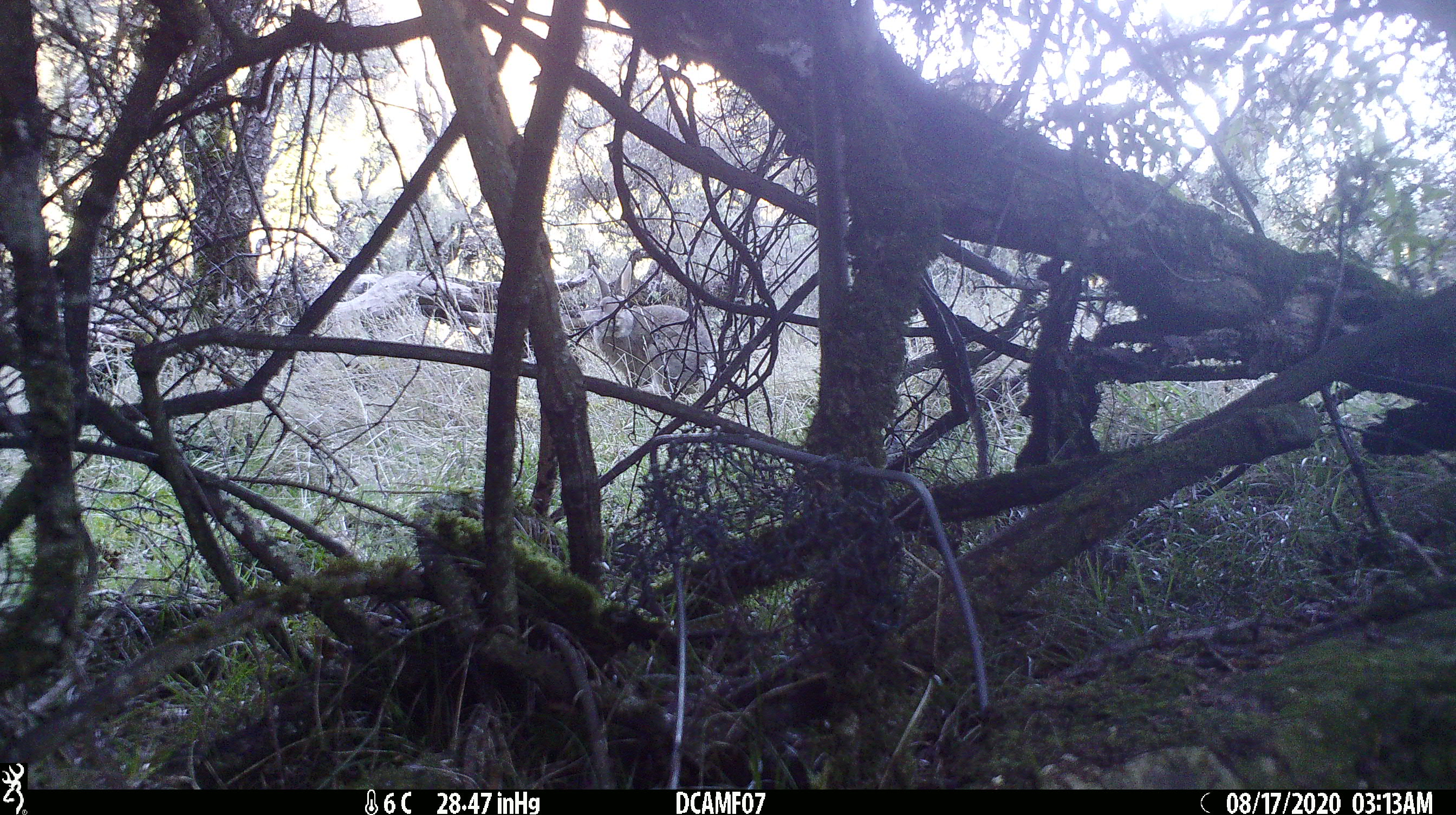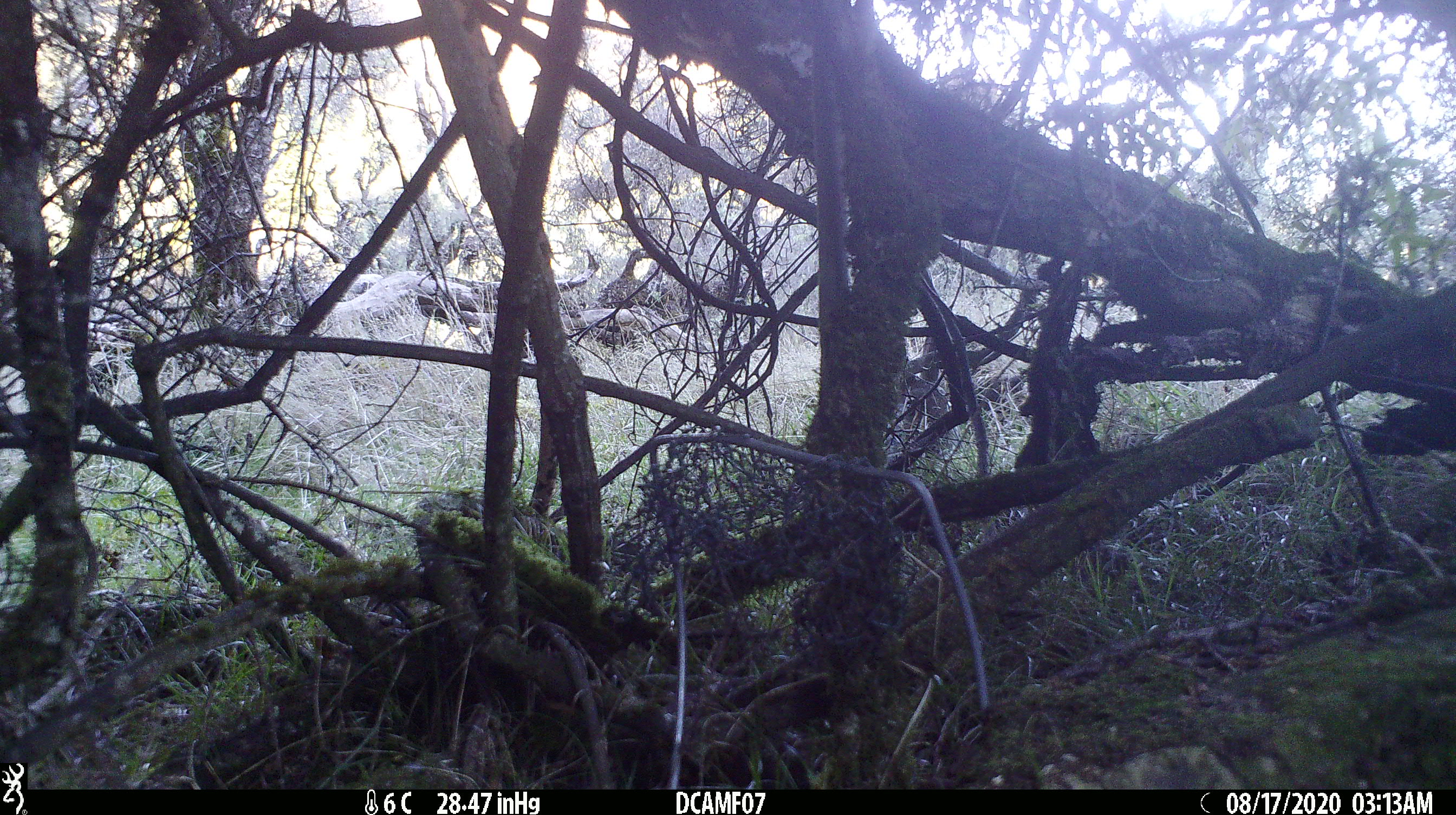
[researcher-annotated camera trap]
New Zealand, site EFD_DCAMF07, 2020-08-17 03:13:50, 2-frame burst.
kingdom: Animalia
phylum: Chordata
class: Mammalia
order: Lagomorpha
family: Leporidae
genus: Oryctolagus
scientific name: Oryctolagus cuniculus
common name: european rabbit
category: rabbit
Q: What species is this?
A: Rabbit (european rabbit) (Oryctolagus cuniculus).